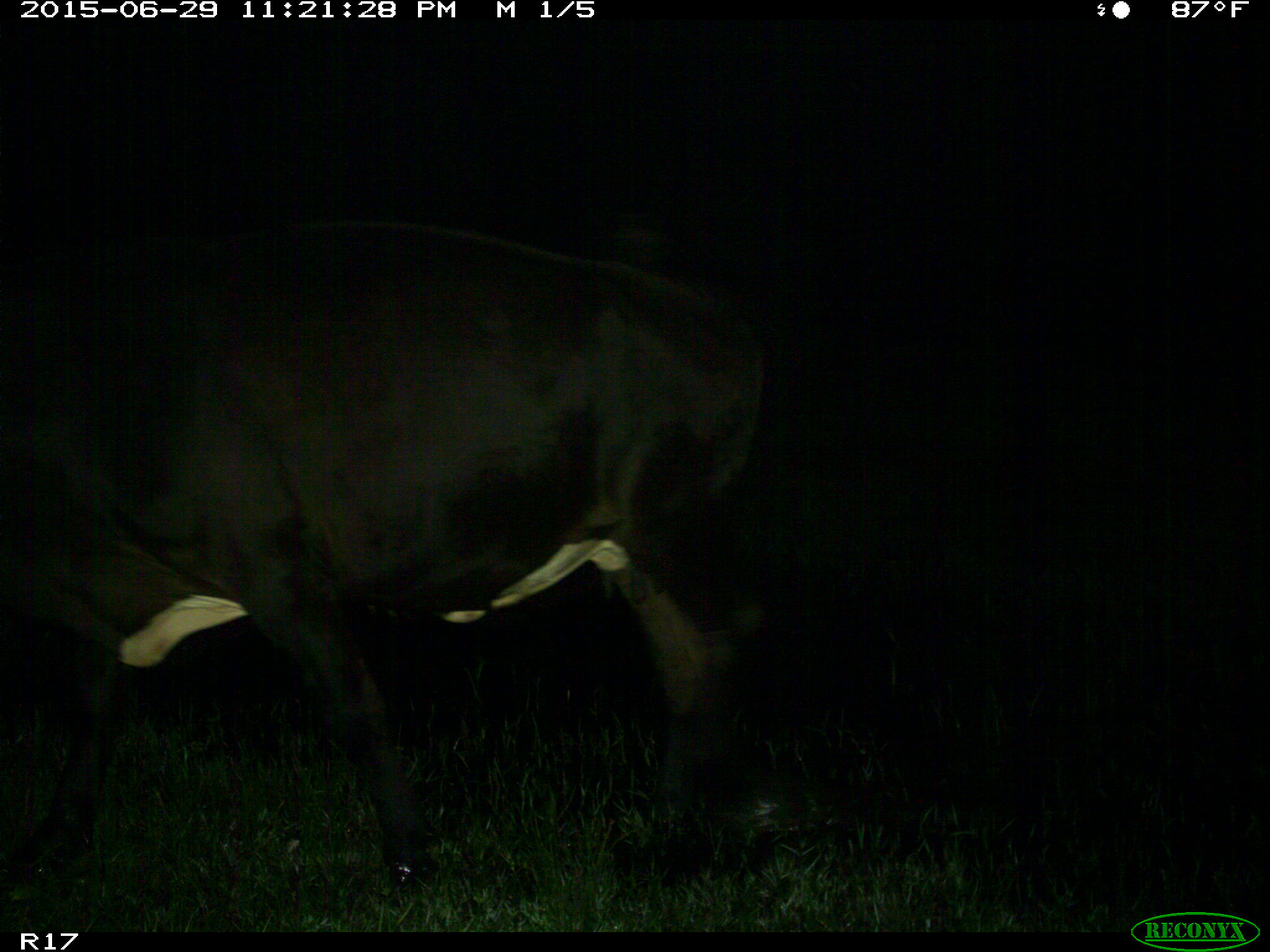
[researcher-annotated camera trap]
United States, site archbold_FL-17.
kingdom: Animalia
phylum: Chordata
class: Mammalia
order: Artiodactyla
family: Bovidae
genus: Bos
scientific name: Bos taurus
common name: domestic cow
Bos taurus (domestic cow).